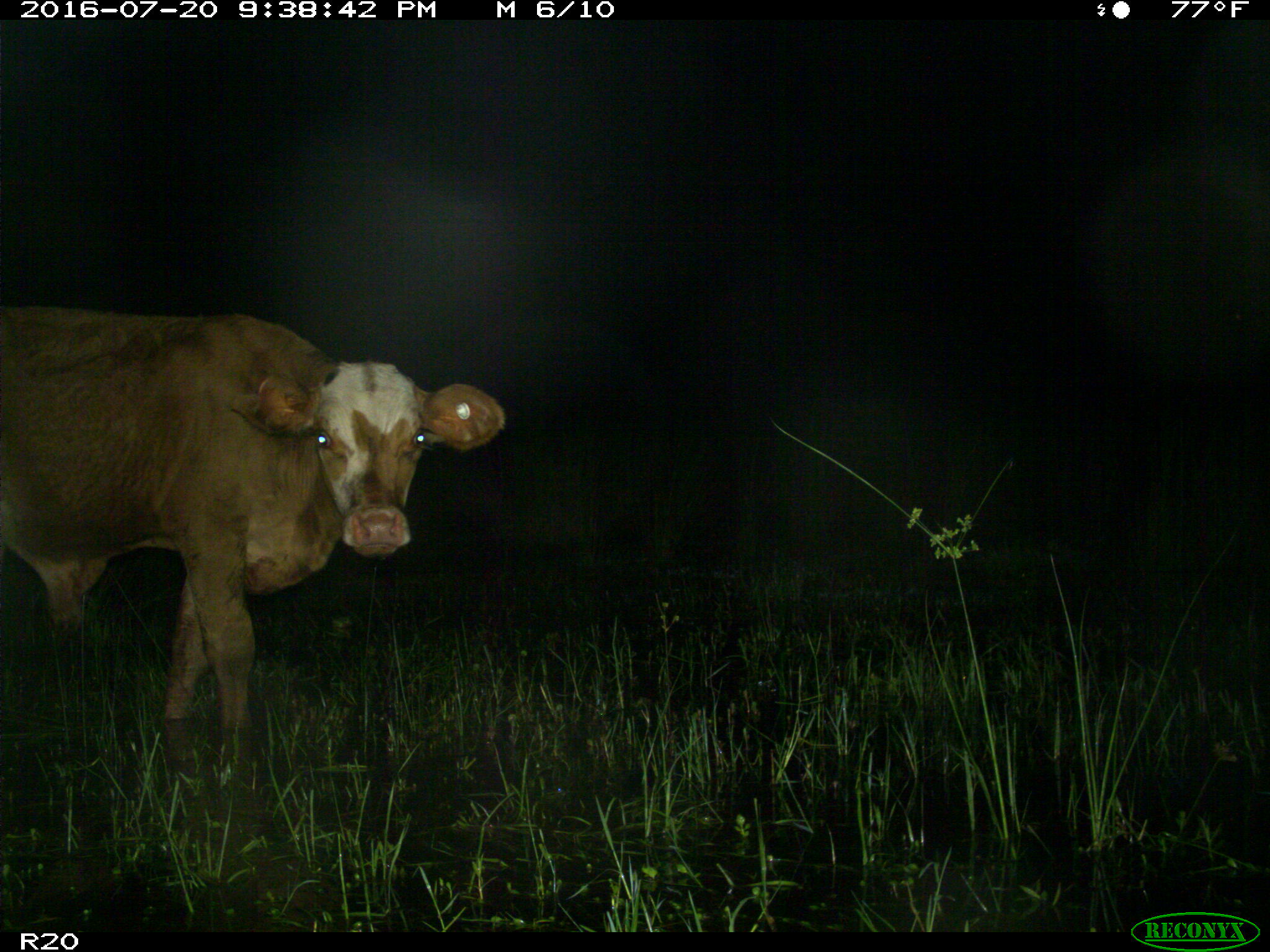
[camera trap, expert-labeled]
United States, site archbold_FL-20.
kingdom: Animalia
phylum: Chordata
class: Mammalia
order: Artiodactyla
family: Bovidae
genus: Bos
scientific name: Bos taurus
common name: domestic cow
Bos taurus (domestic cow).